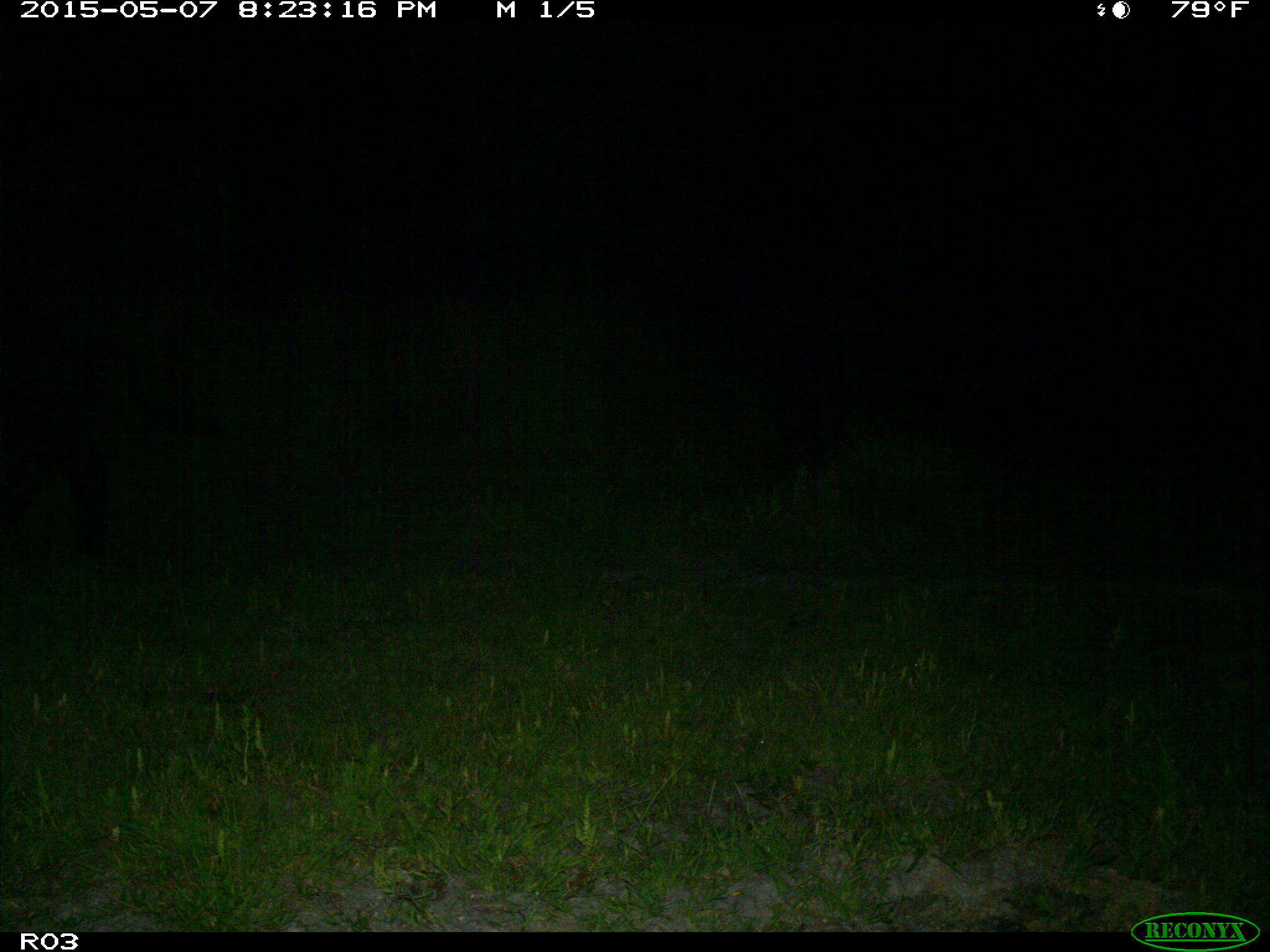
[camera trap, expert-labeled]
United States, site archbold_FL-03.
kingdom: Animalia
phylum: Chordata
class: Mammalia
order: Artiodactyla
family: Bovidae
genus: Bos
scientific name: Bos taurus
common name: domestic cow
Bos taurus (domestic cow).